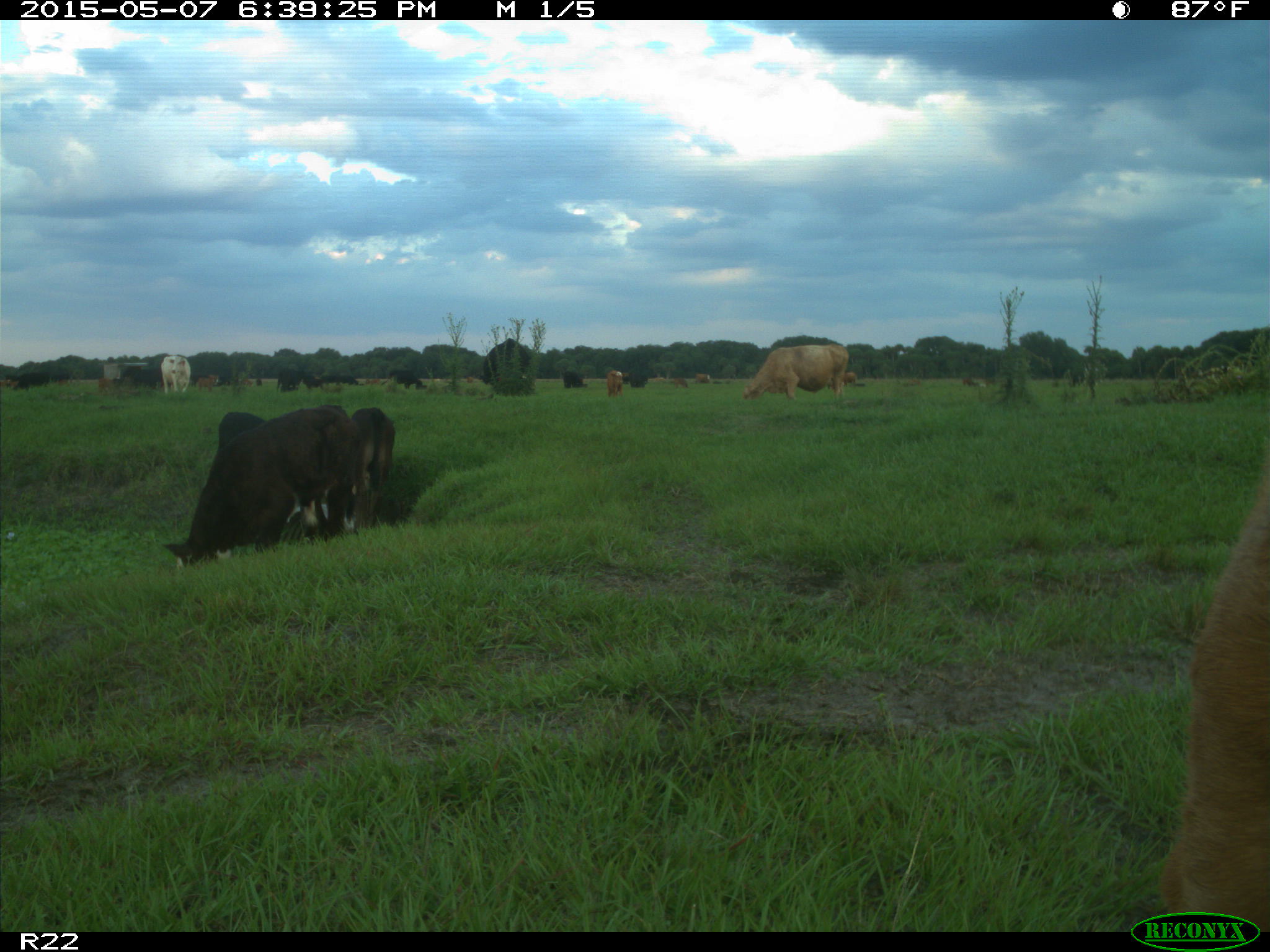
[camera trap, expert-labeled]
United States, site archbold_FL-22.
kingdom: Animalia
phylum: Chordata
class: Mammalia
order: Artiodactyla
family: Bovidae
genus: Bos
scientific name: Bos taurus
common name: domestic cow